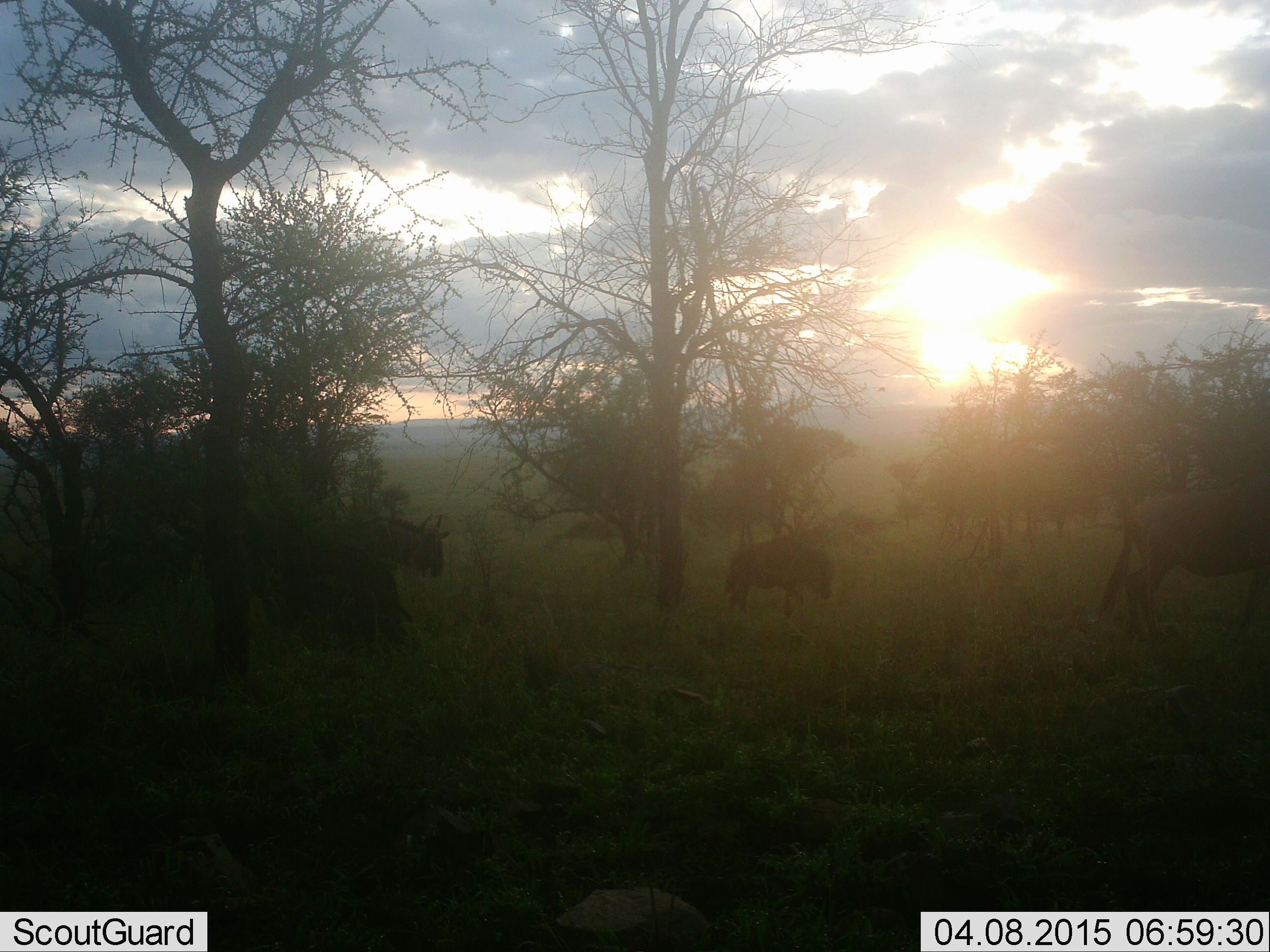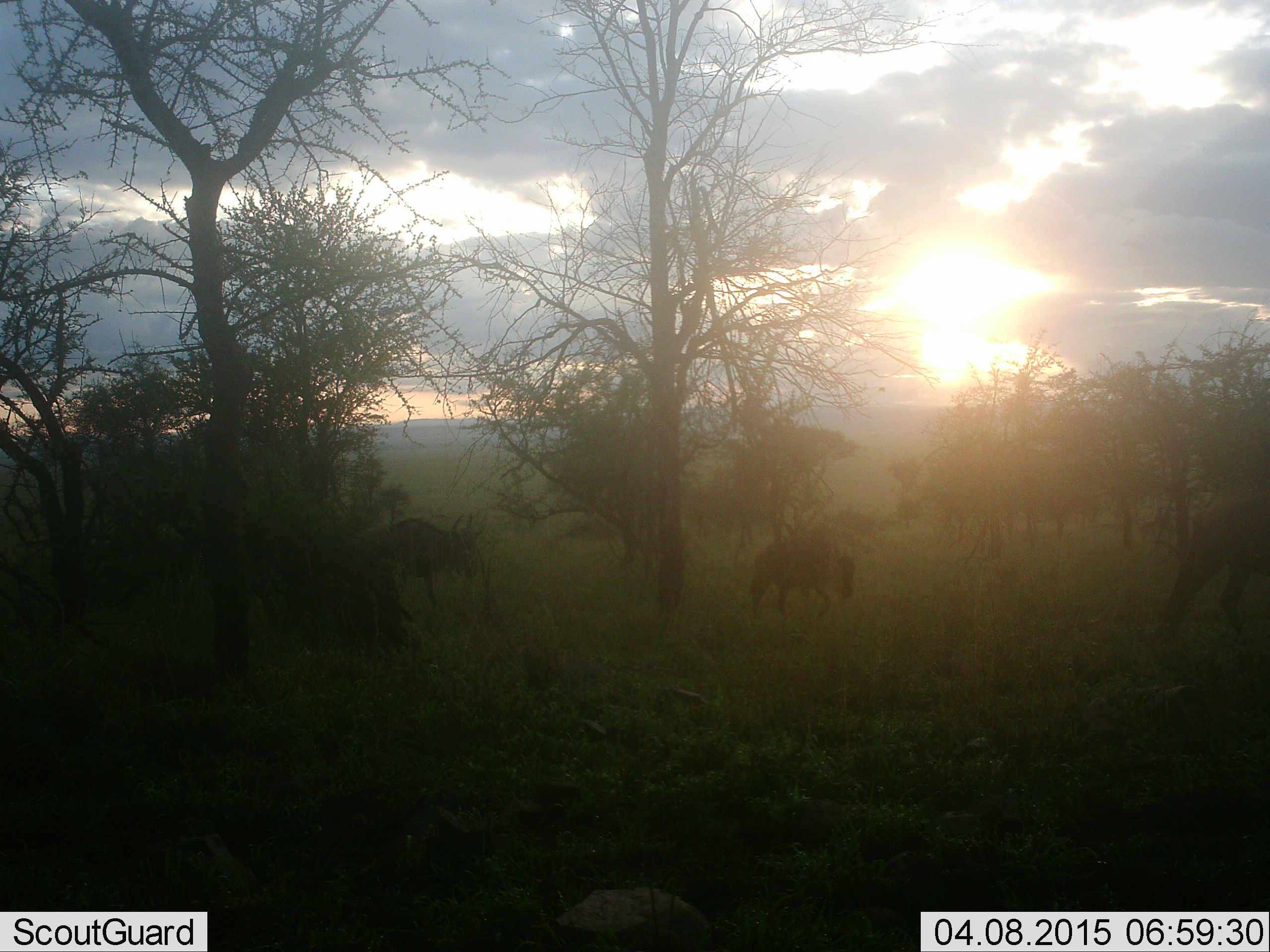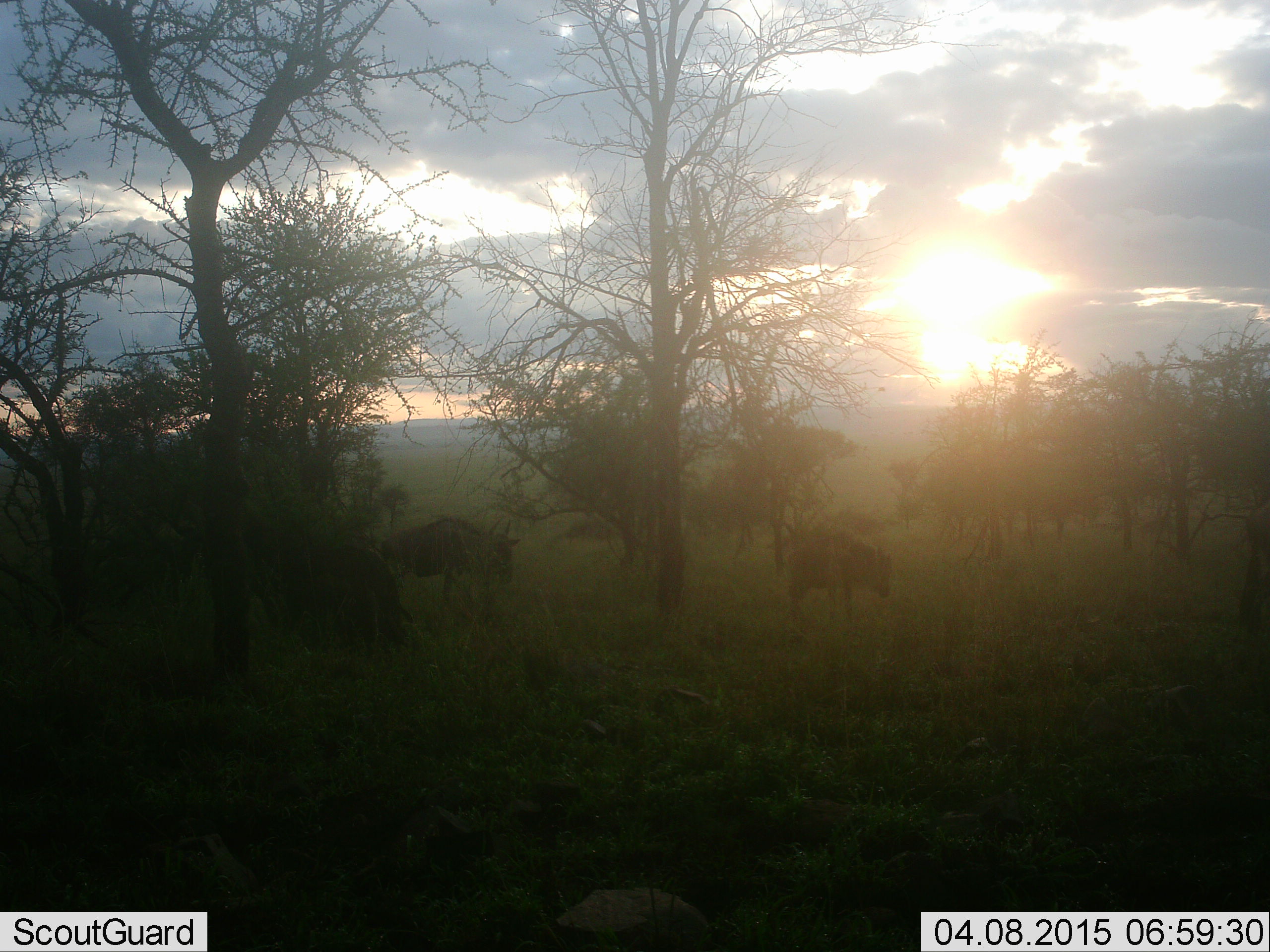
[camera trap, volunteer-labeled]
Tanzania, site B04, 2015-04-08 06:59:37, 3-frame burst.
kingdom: Animalia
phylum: Chordata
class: Mammalia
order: Artiodactyla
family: Bovidae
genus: Connochaetes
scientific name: Connochaetes taurinus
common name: blue wildebeest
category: wildebeest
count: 3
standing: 10%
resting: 0%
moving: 100%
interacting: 0%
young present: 10%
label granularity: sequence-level